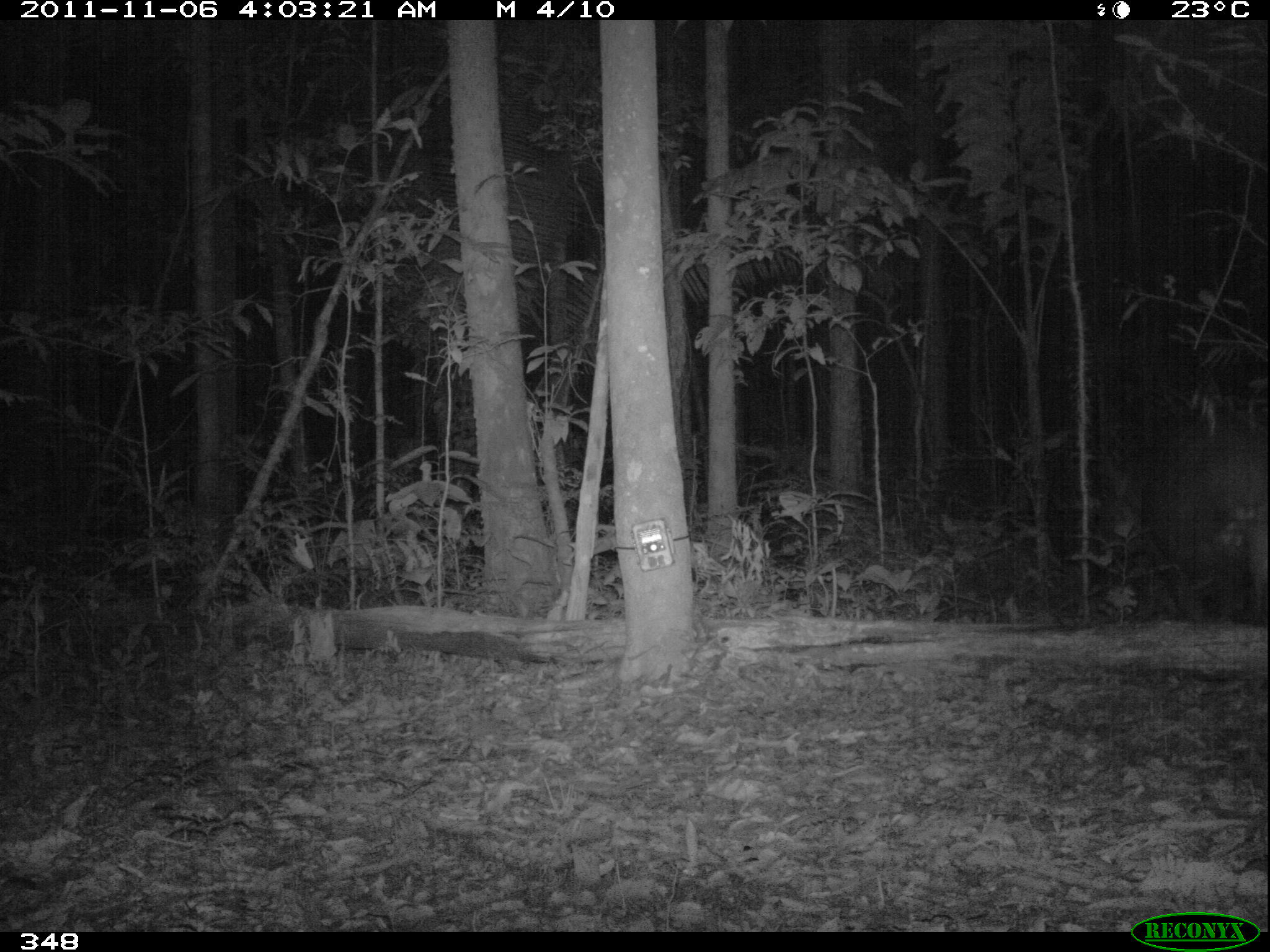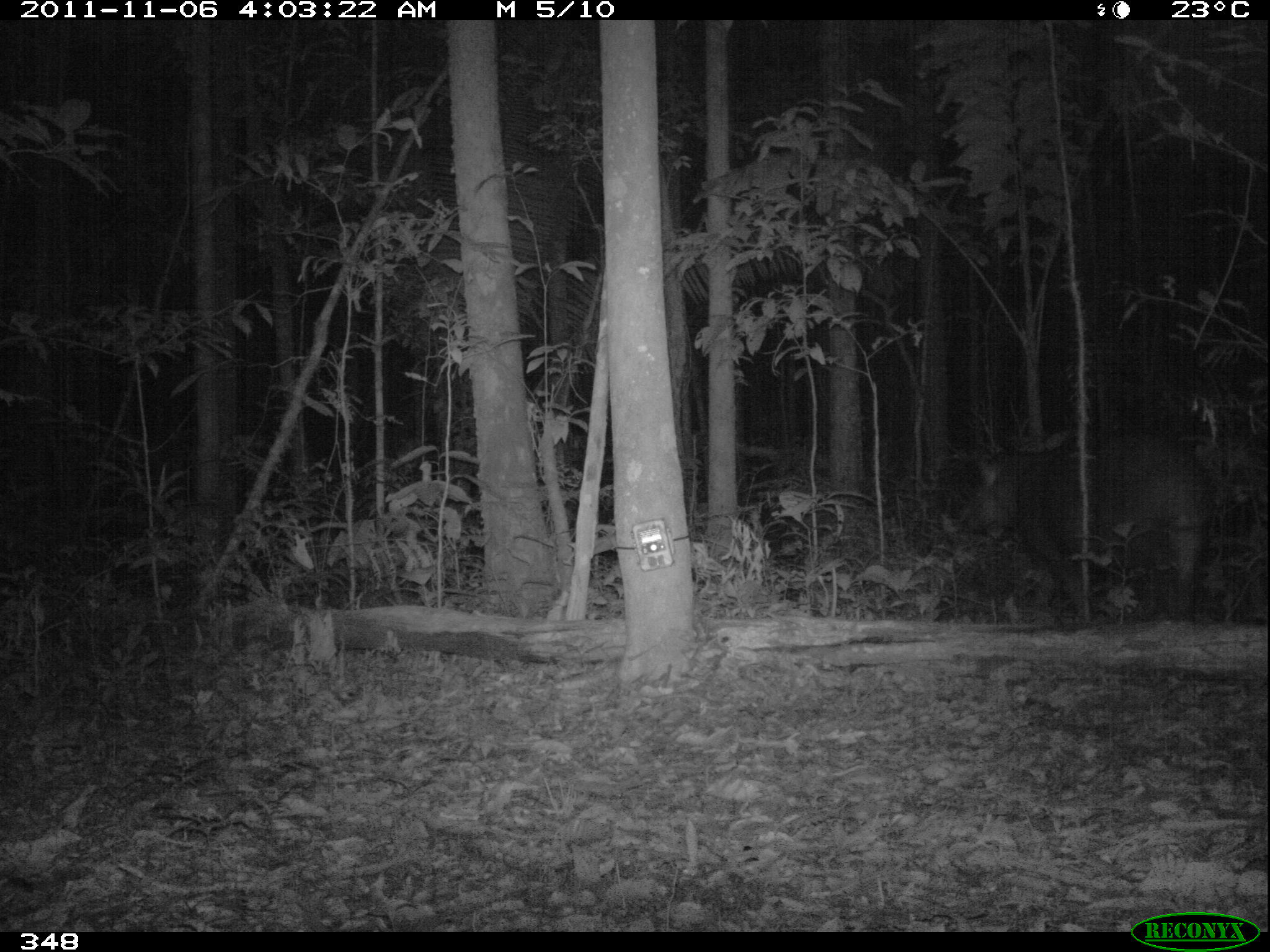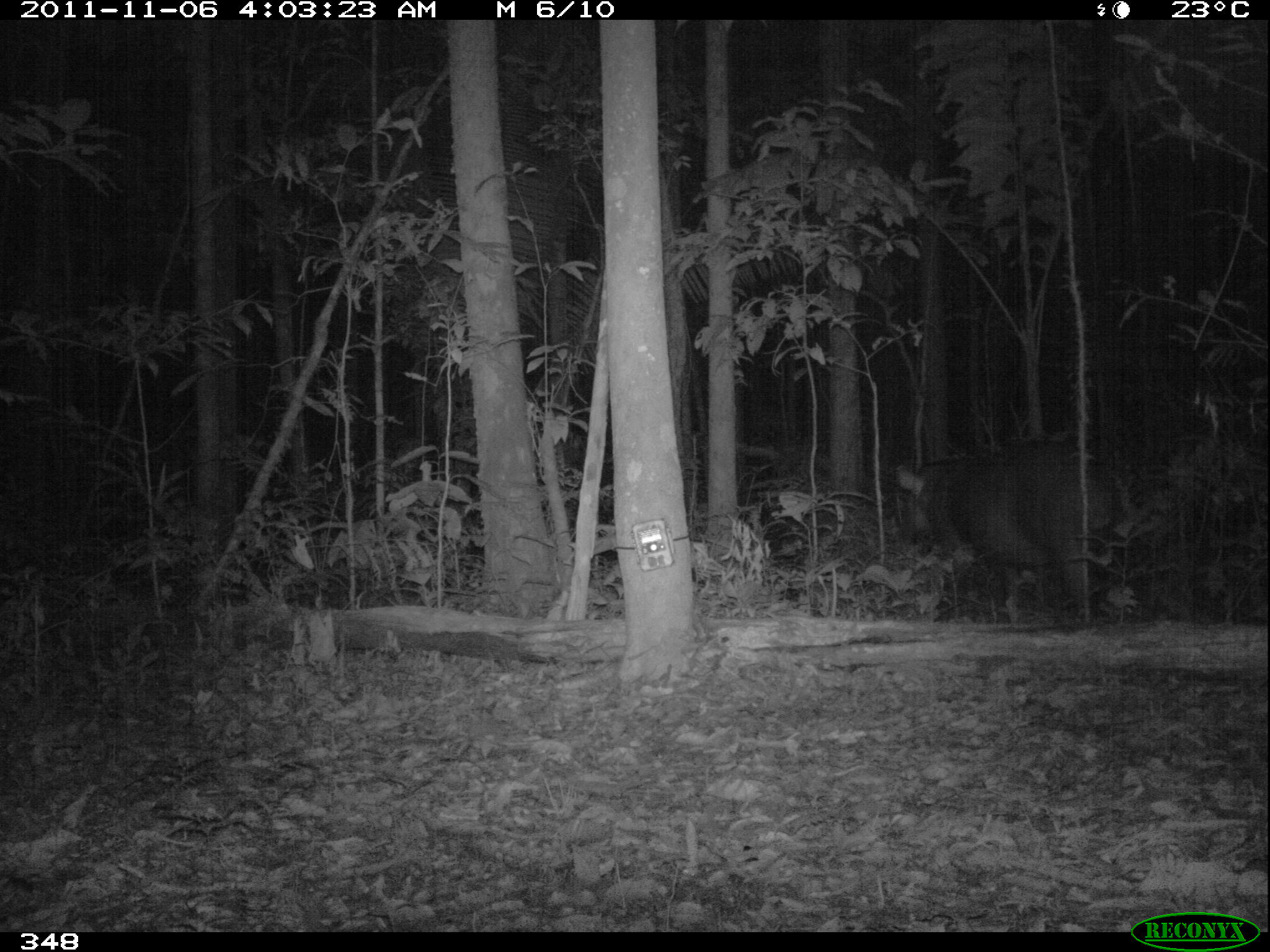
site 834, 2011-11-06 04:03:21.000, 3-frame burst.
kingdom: Animalia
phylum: Chordata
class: Mammalia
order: Perissodactyla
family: Tapiridae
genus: Tapirus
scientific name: Tapirus terrestris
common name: south american tapir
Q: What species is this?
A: Tapirus terrestris (south american tapir).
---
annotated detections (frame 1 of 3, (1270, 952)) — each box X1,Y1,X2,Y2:
tapirus terrestris: 1121,396,1267,619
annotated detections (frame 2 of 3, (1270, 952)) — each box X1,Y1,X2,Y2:
tapirus terrestris: 955,427,1214,625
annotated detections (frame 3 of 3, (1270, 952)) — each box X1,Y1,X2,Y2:
tapirus terrestris: 893,445,1118,627